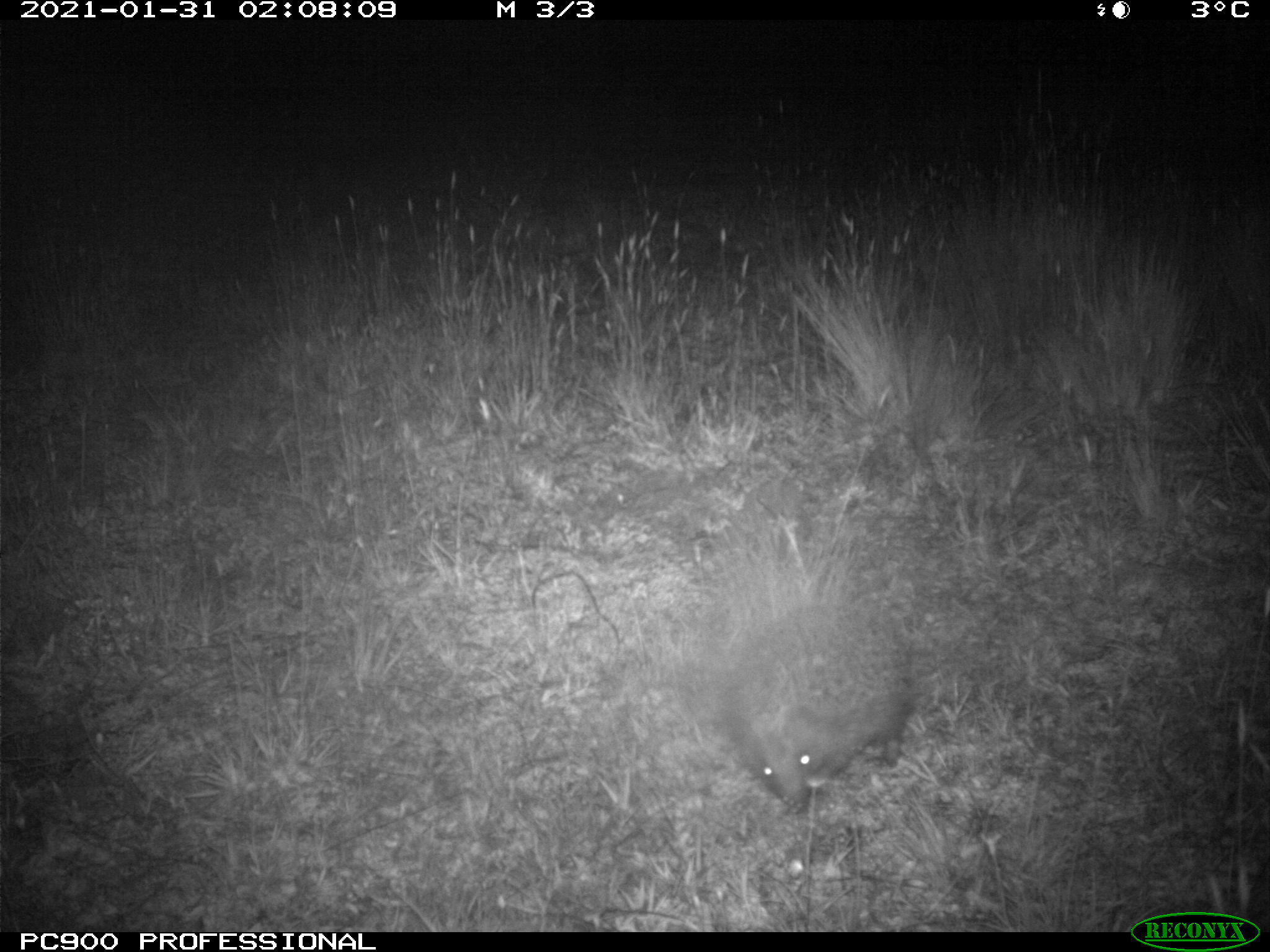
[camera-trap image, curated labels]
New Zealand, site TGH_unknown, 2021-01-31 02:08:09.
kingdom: Animalia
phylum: Chordata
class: Mammalia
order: Eulipotyphla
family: Erinaceidae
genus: Erinaceus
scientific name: Erinaceus europaeus europaeus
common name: european hedgehog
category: hedgehog